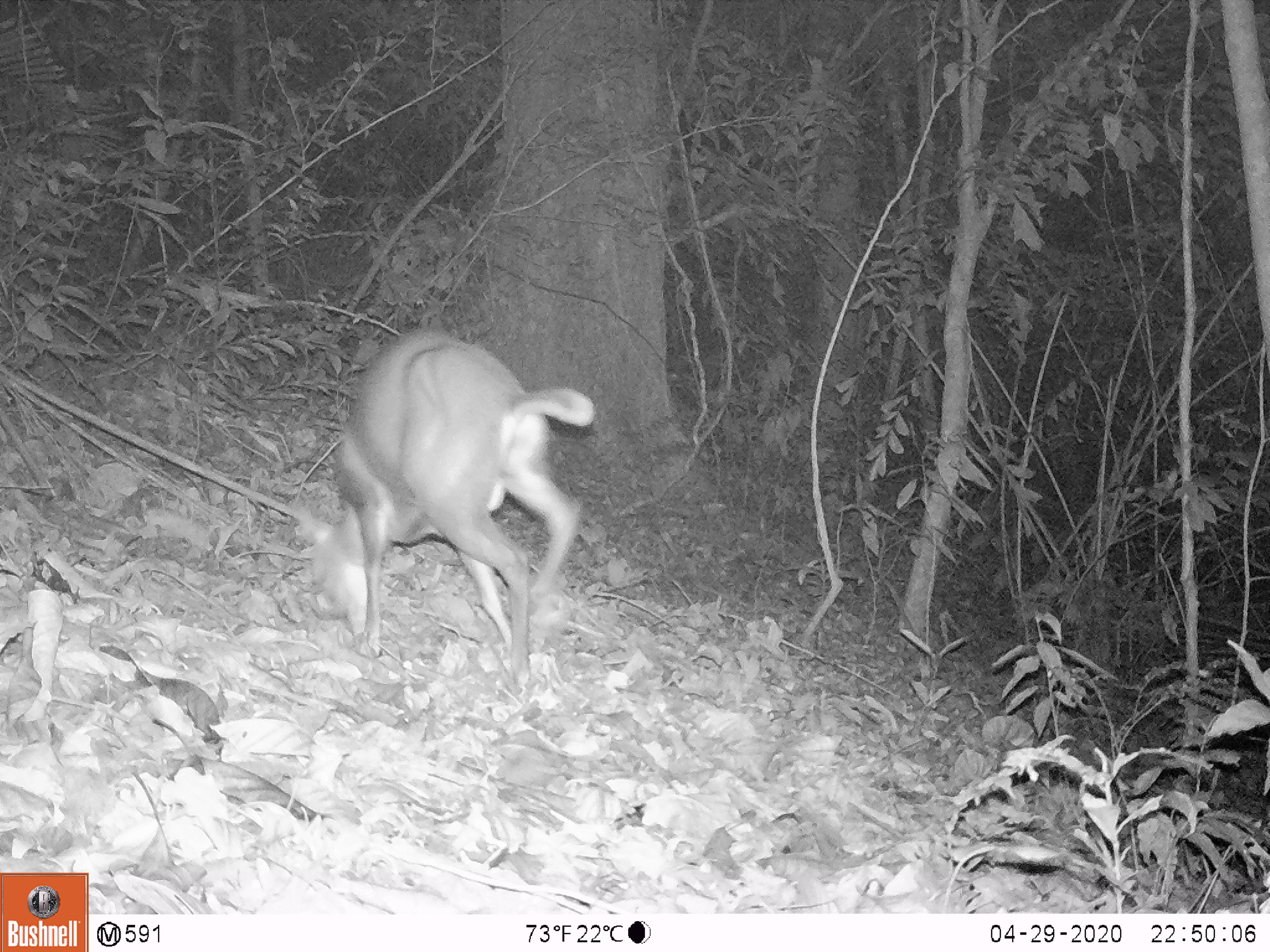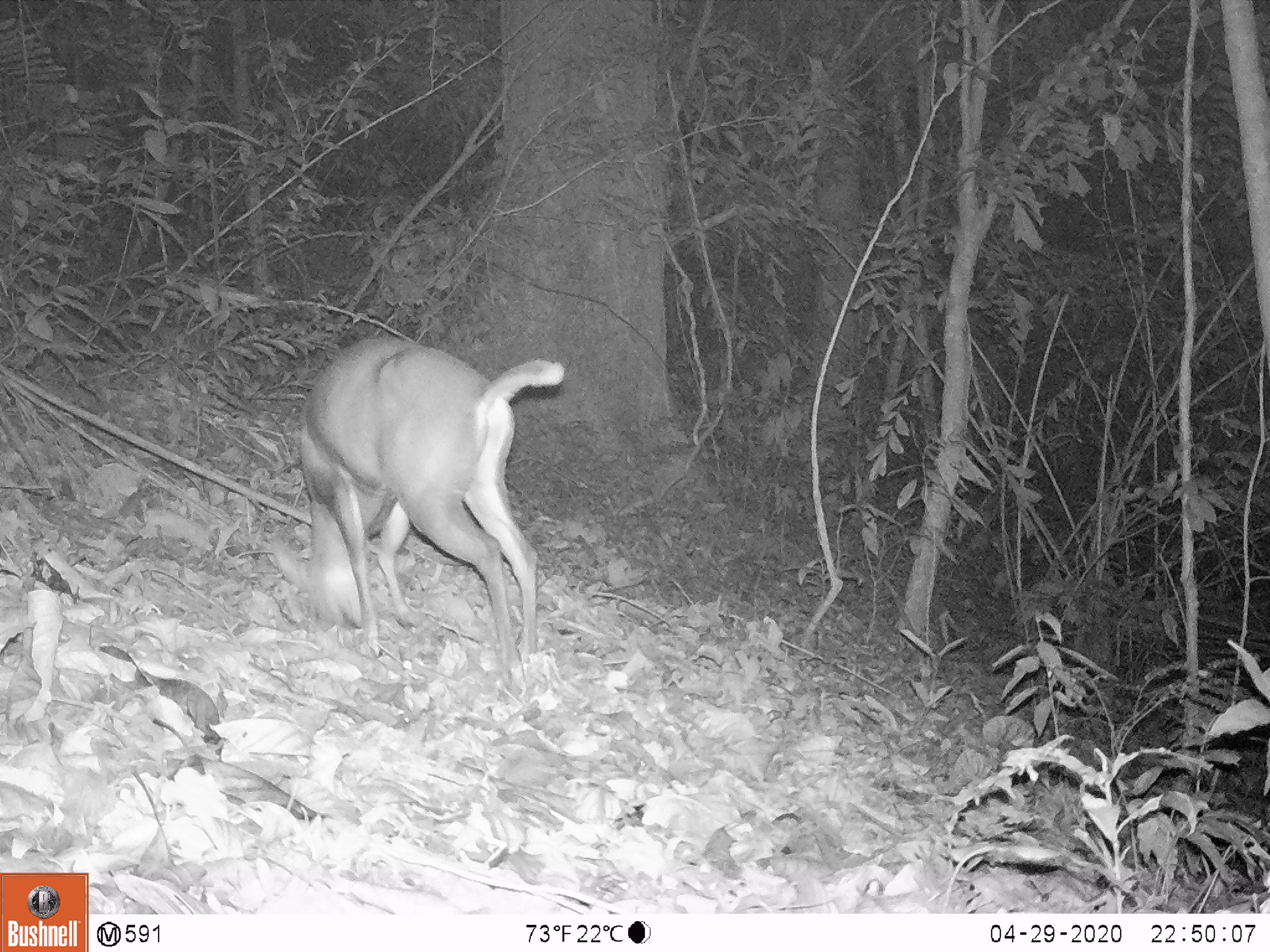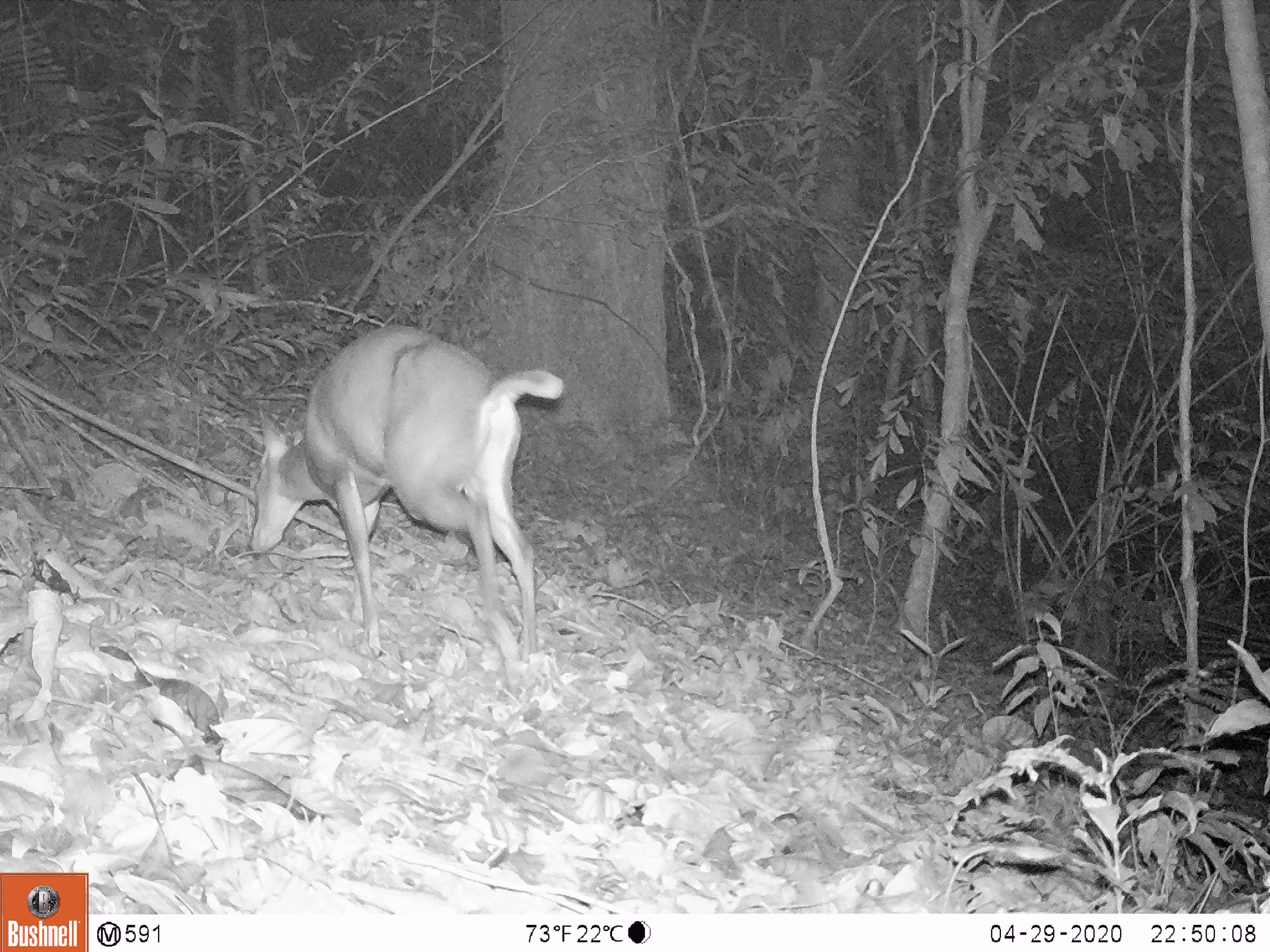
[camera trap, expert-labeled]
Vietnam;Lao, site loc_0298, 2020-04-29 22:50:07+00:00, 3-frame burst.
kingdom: Animalia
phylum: Chordata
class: Mammalia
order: Artiodactyla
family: Cervidae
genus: Muntiacus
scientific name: Muntiacus rooseveltorum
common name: roosevelt's muntjac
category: roosevelts muntjac group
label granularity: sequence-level